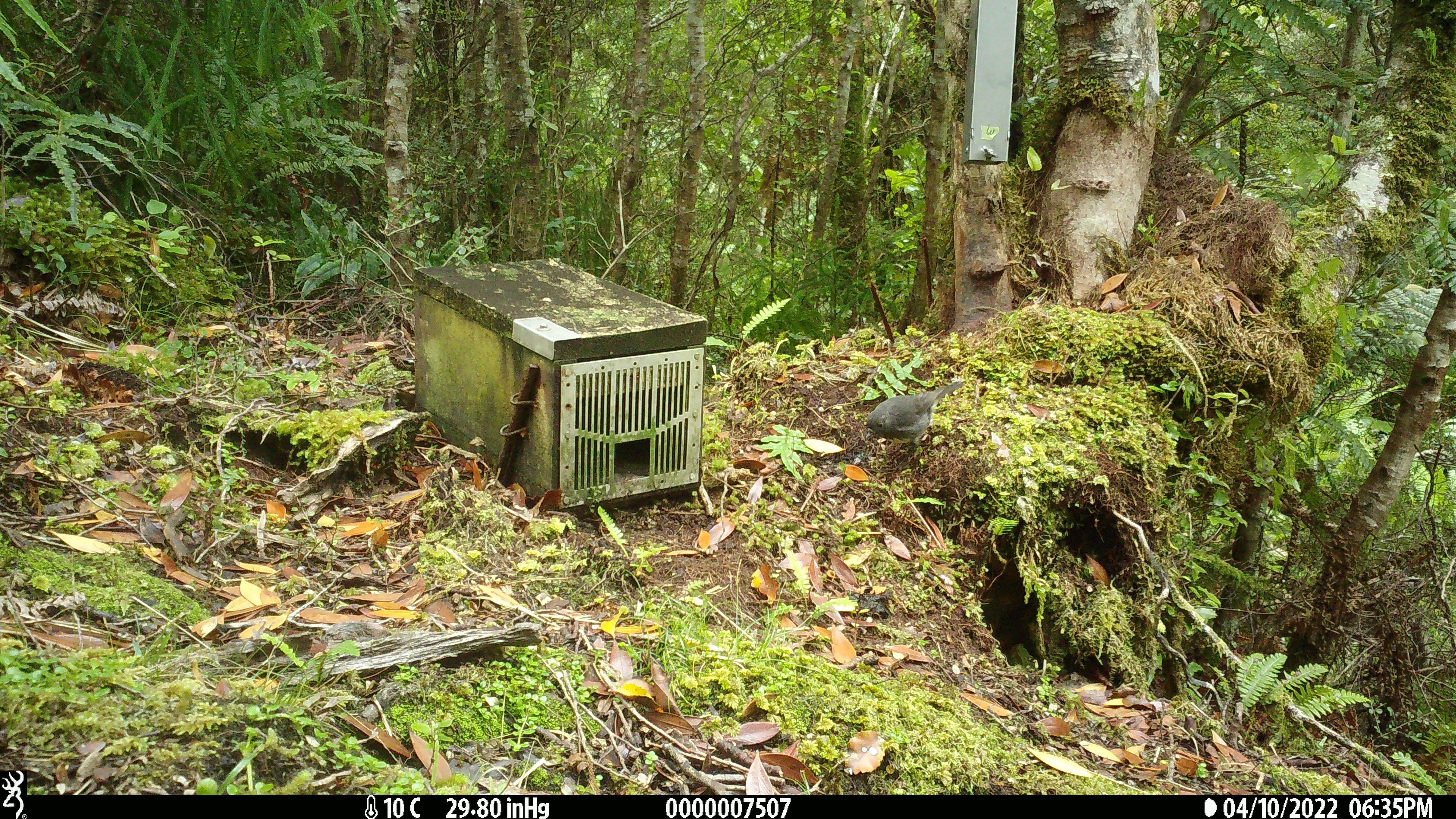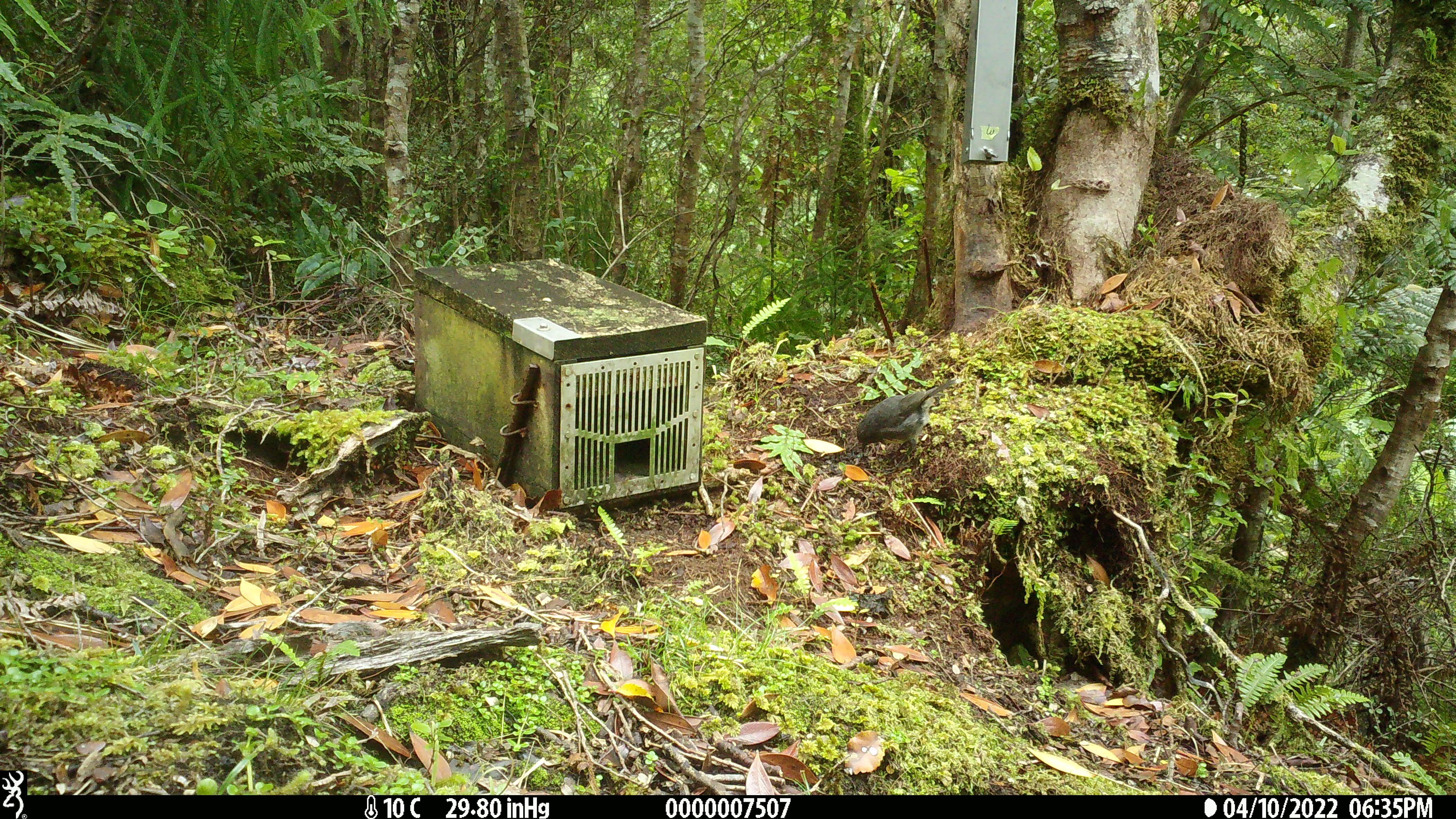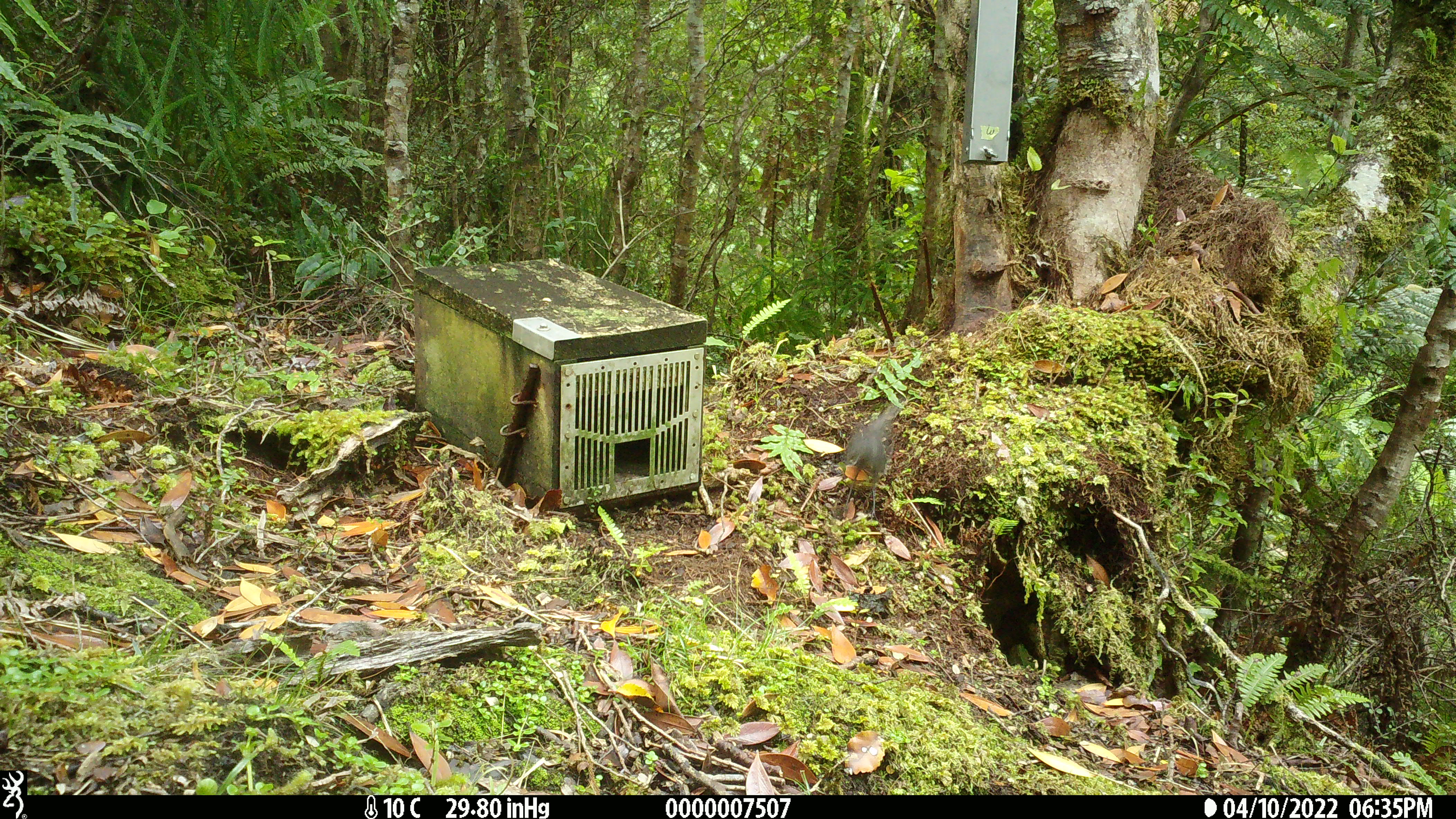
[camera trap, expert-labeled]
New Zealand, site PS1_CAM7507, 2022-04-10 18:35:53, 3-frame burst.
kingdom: Animalia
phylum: Chordata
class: Aves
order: Passeriformes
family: Petroicidae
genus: Petroica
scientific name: Petroica australis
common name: new zealand robin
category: robin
Robin (new zealand robin) (Petroica australis).